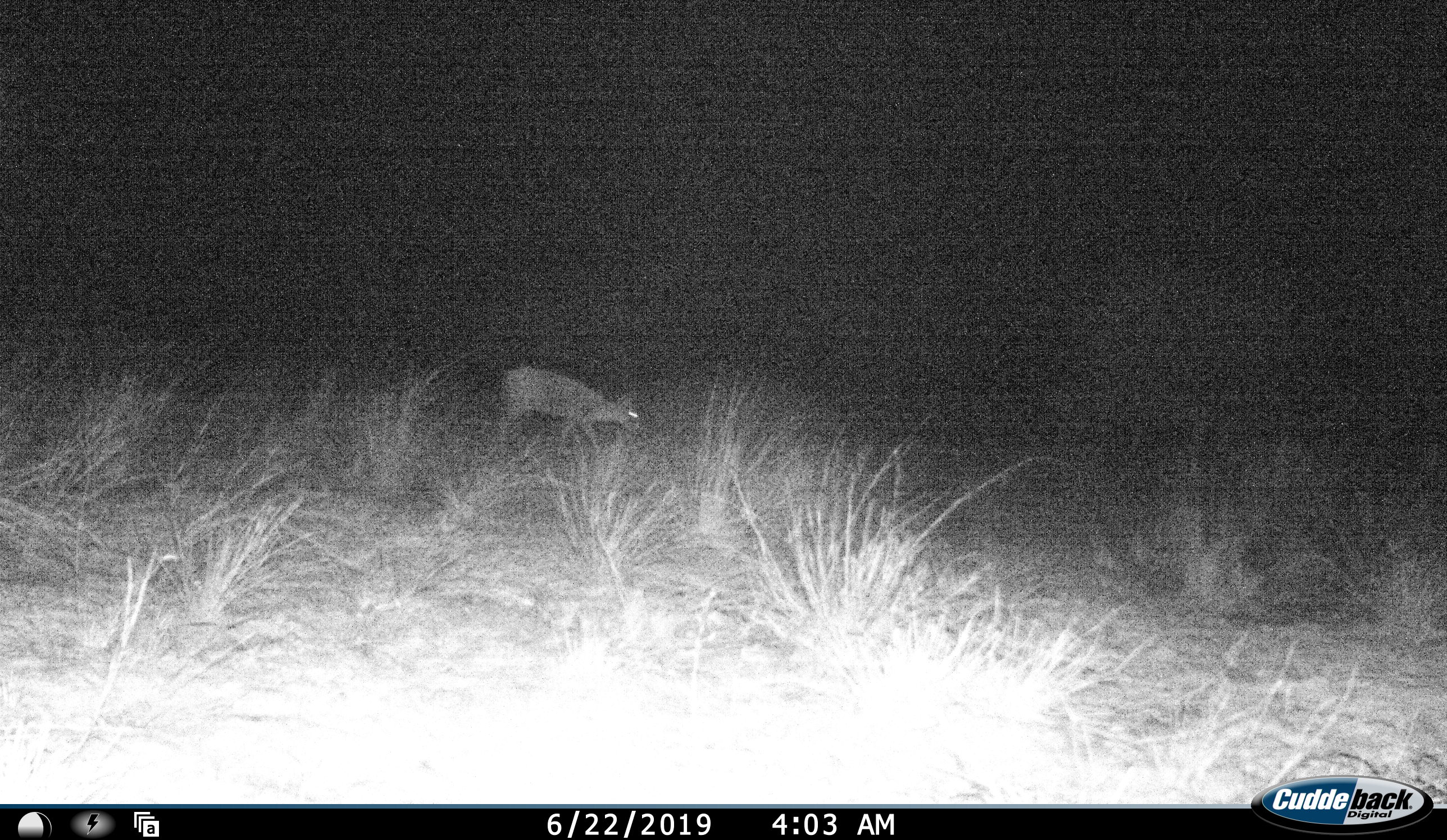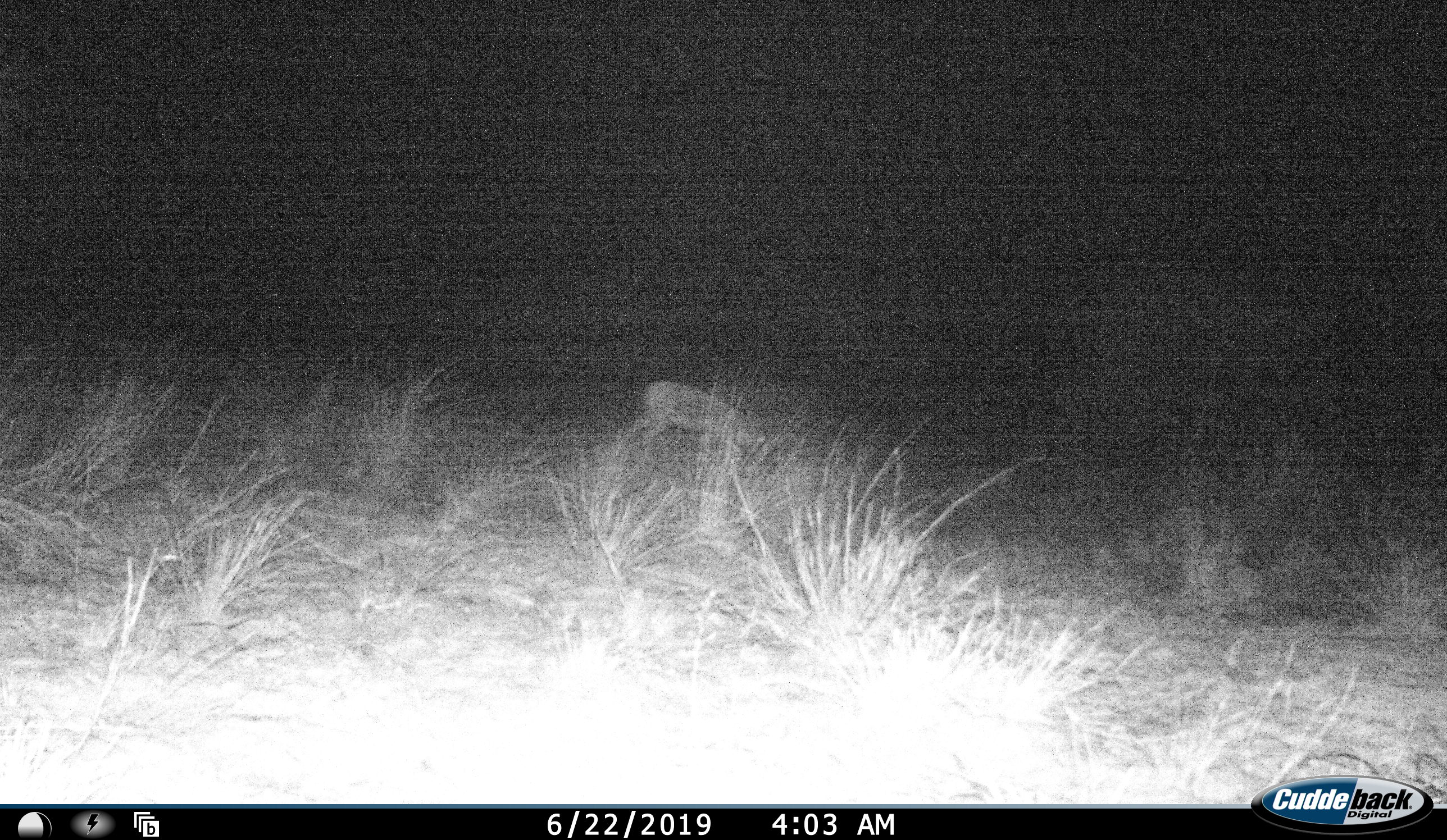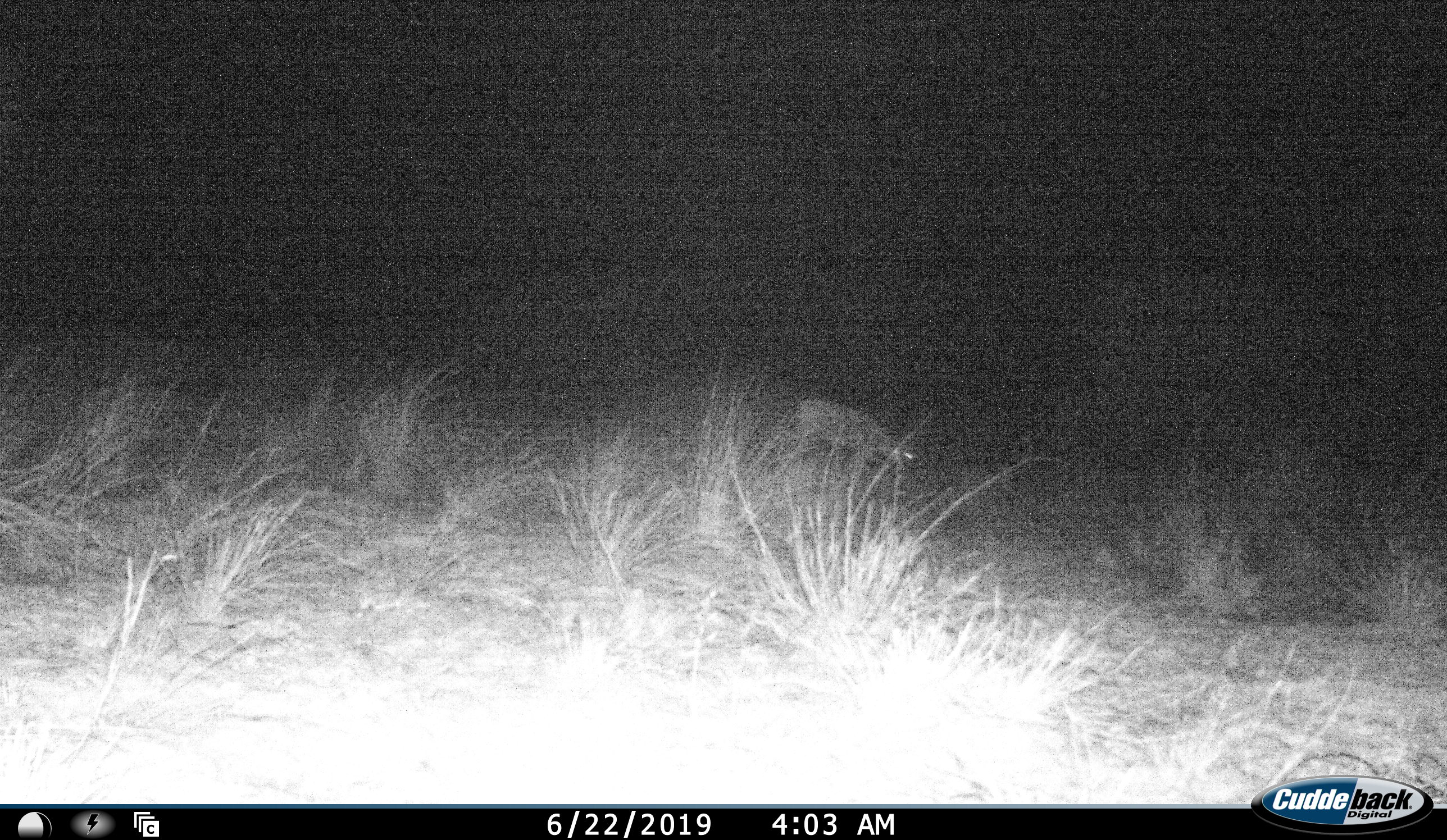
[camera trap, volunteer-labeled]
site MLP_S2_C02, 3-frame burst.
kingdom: Animalia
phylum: Chordata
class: Mammalia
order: Artiodactyla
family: Bovidae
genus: Raphicerus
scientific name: Raphicerus campestris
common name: steenbok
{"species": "steenbok (Raphicerus campestris)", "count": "1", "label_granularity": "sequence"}